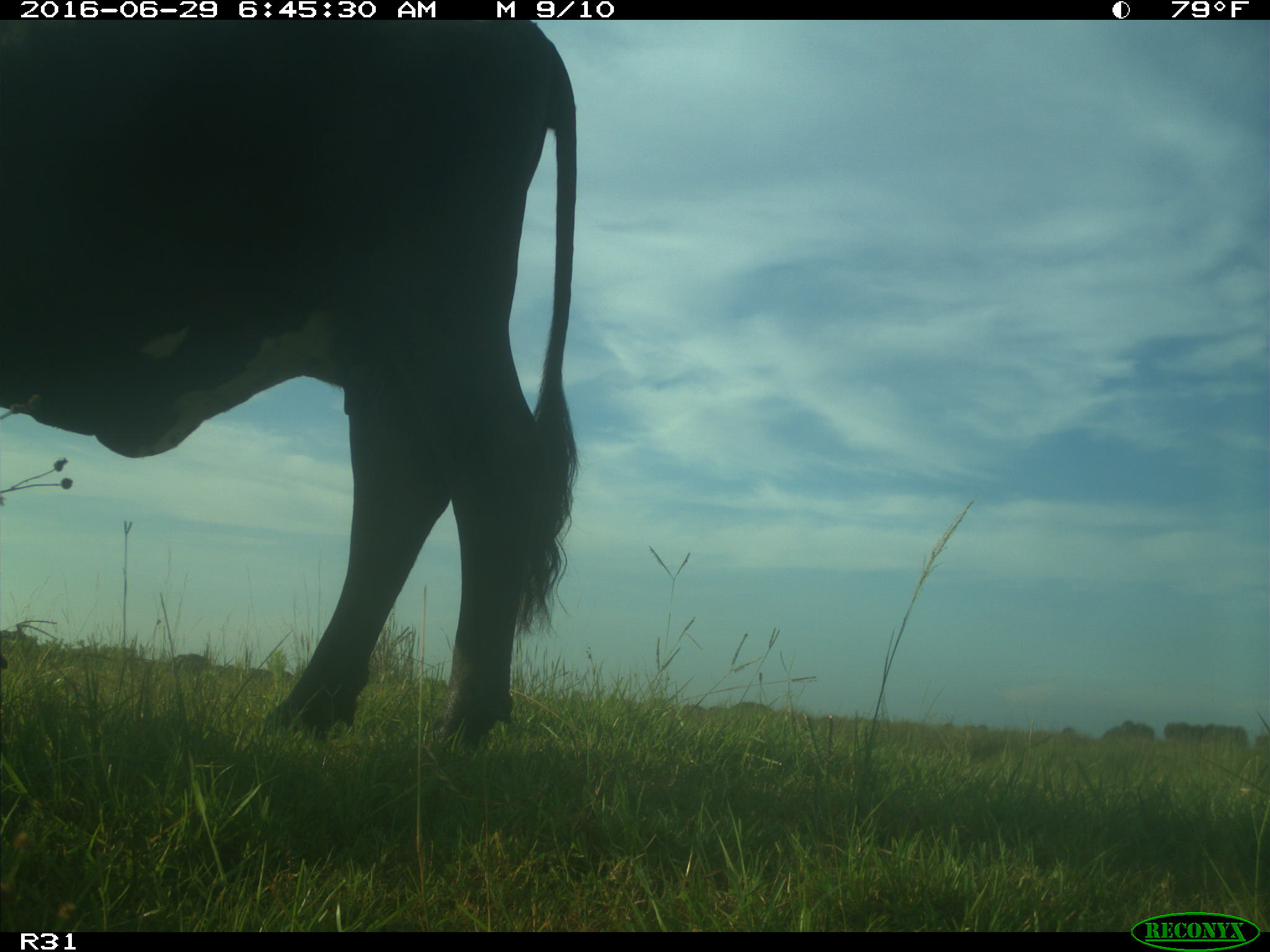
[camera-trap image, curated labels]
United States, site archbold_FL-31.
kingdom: Animalia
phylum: Chordata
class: Mammalia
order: Artiodactyla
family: Bovidae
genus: Bos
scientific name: Bos taurus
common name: domestic cow